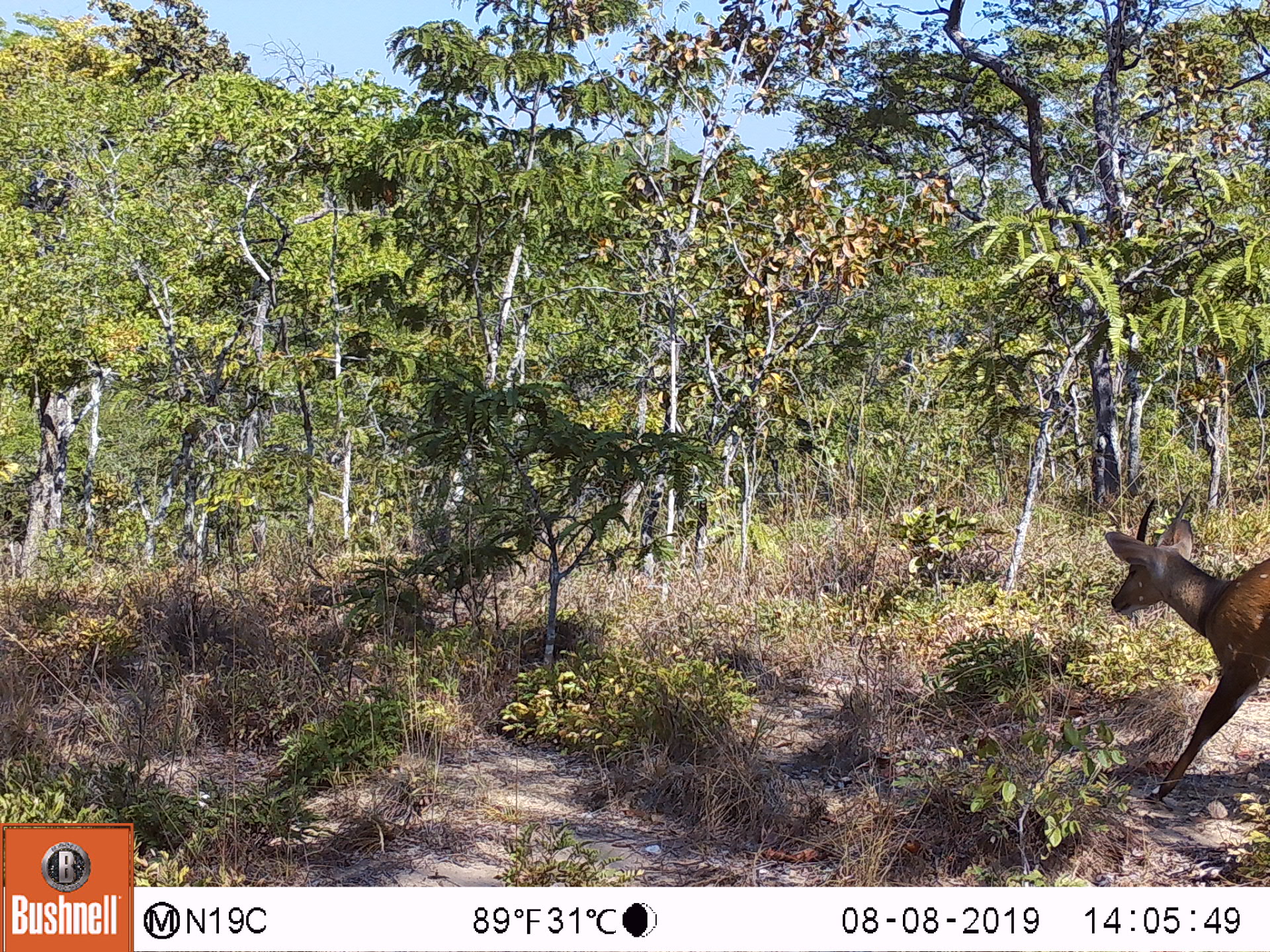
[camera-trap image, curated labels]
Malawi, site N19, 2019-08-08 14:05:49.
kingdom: Animalia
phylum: Chordata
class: Mammalia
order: Artiodactyla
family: Bovidae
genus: Tragelaphus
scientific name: Tragelaphus sylvaticus sylvaticus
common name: cape bushbuck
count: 1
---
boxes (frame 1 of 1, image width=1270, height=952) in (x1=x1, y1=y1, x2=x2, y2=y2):
cape bushbuck: (x1=1103, y1=488, x2=1269, y2=809)